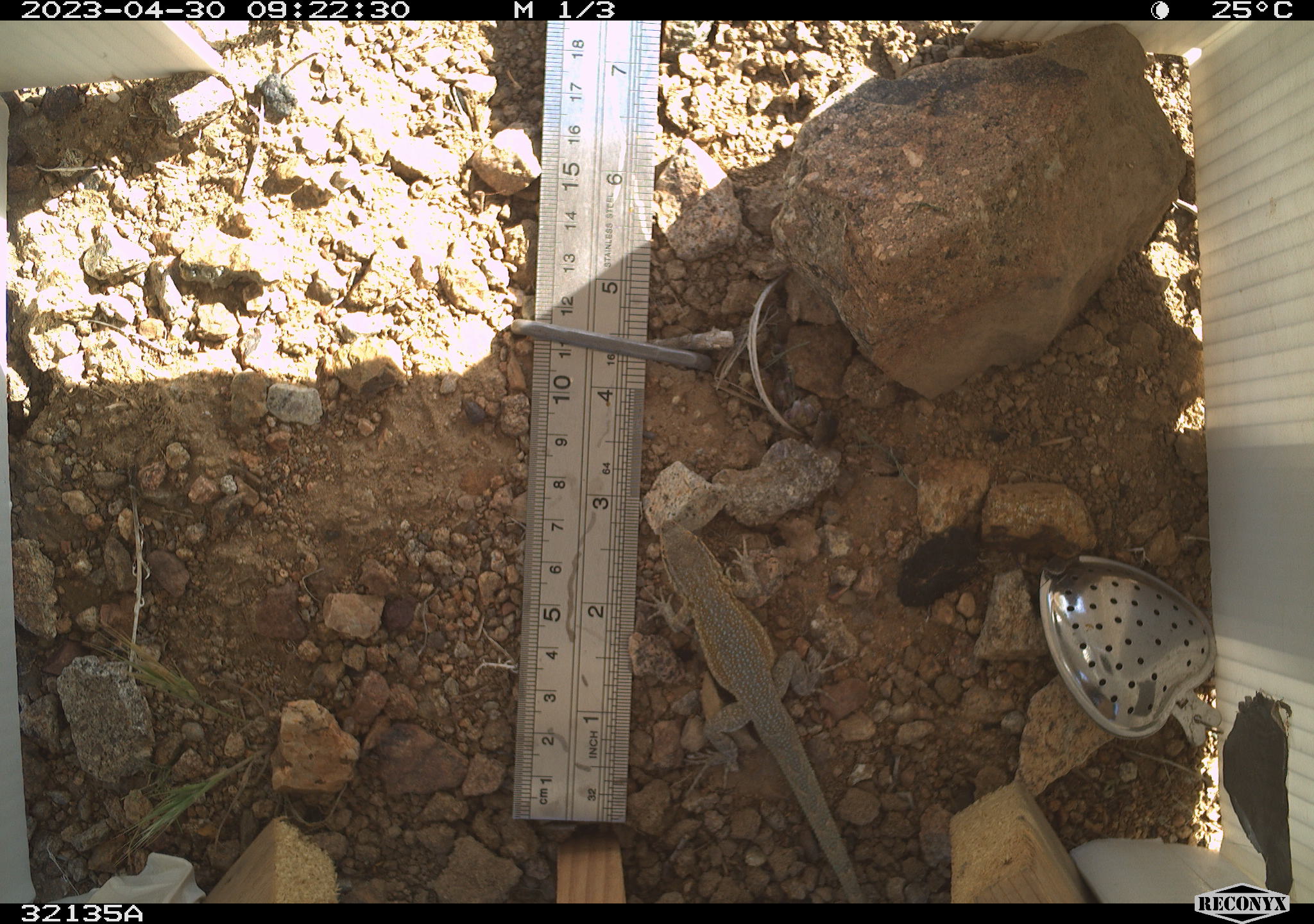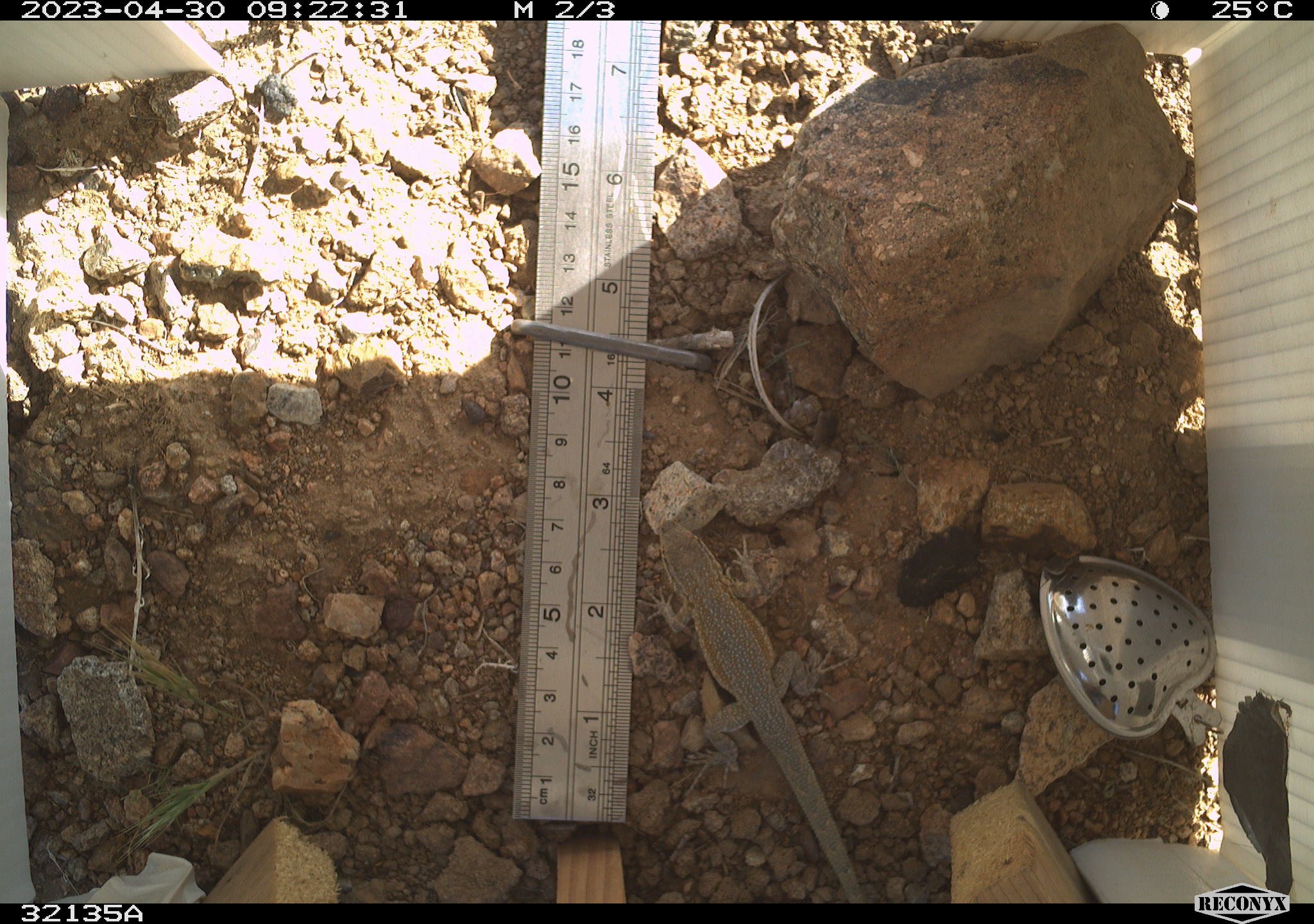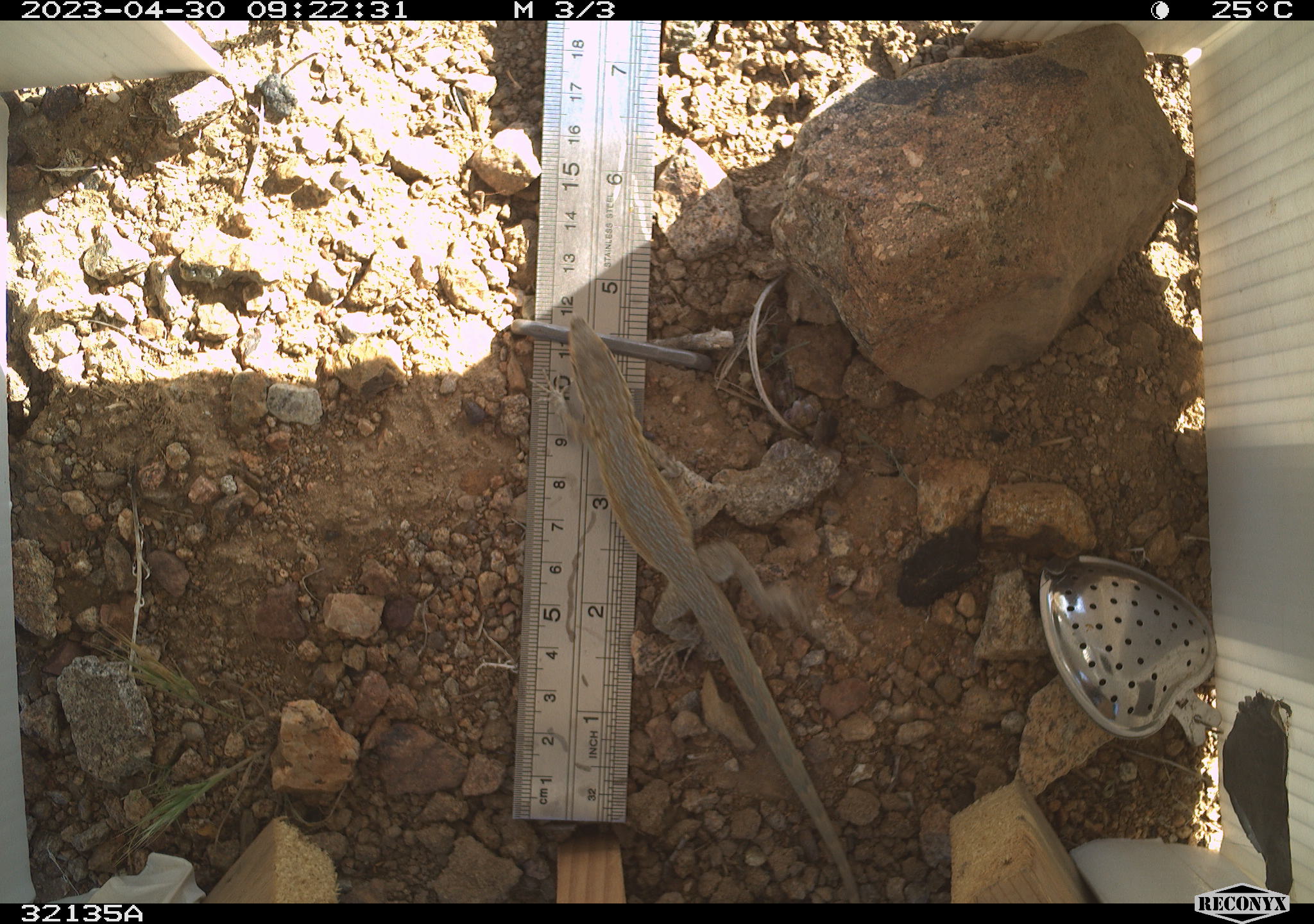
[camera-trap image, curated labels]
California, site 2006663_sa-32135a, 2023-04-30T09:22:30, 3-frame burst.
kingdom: Animalia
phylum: Chordata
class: Reptilia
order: Squamata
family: Phrynosomatidae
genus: Uta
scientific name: Uta stansburiana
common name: common side-blotched lizard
Common side-blotched lizard (Uta stansburiana).